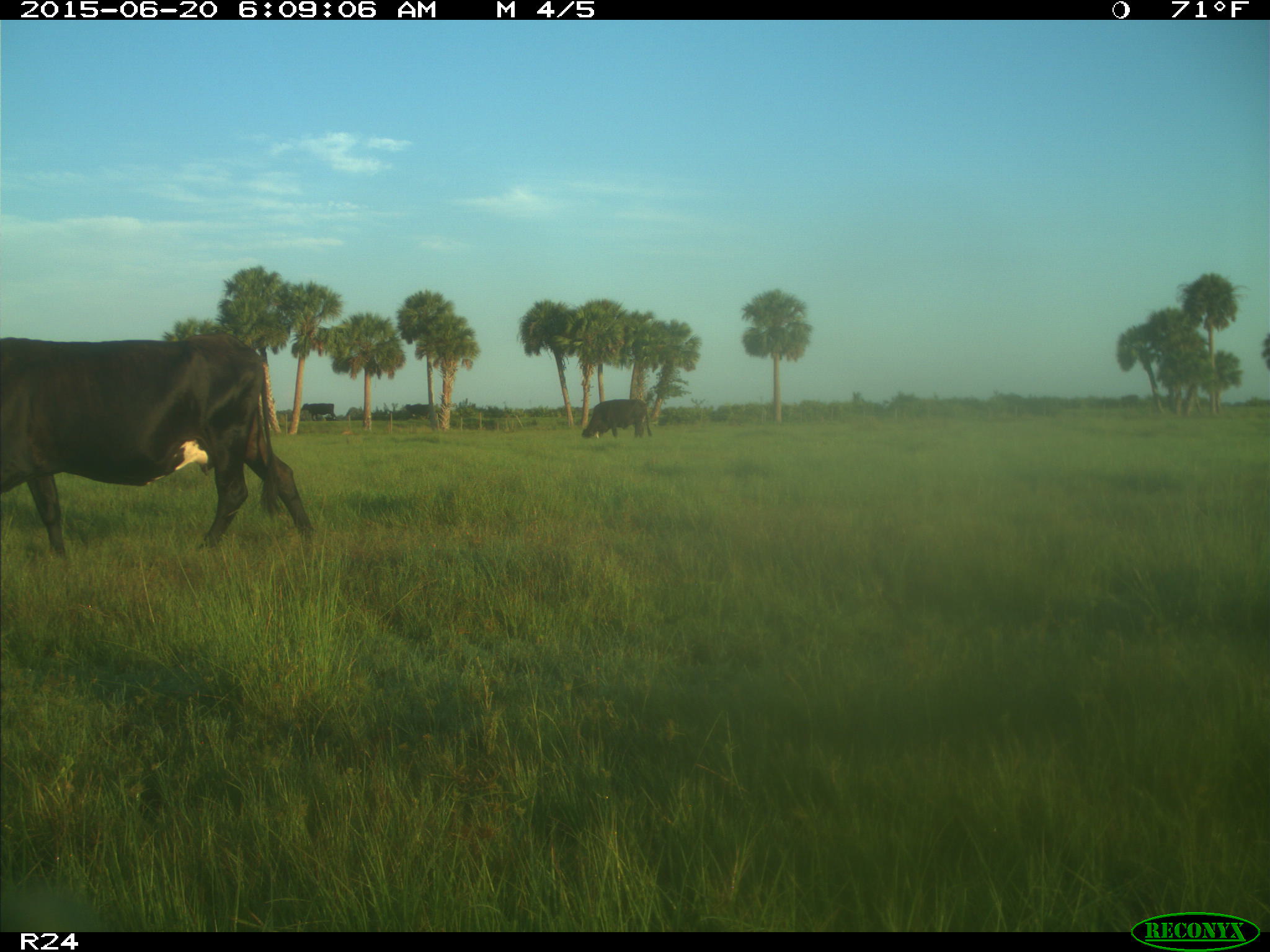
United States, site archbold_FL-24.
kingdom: Animalia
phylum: Chordata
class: Mammalia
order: Artiodactyla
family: Bovidae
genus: Bos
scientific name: Bos taurus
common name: domestic cow